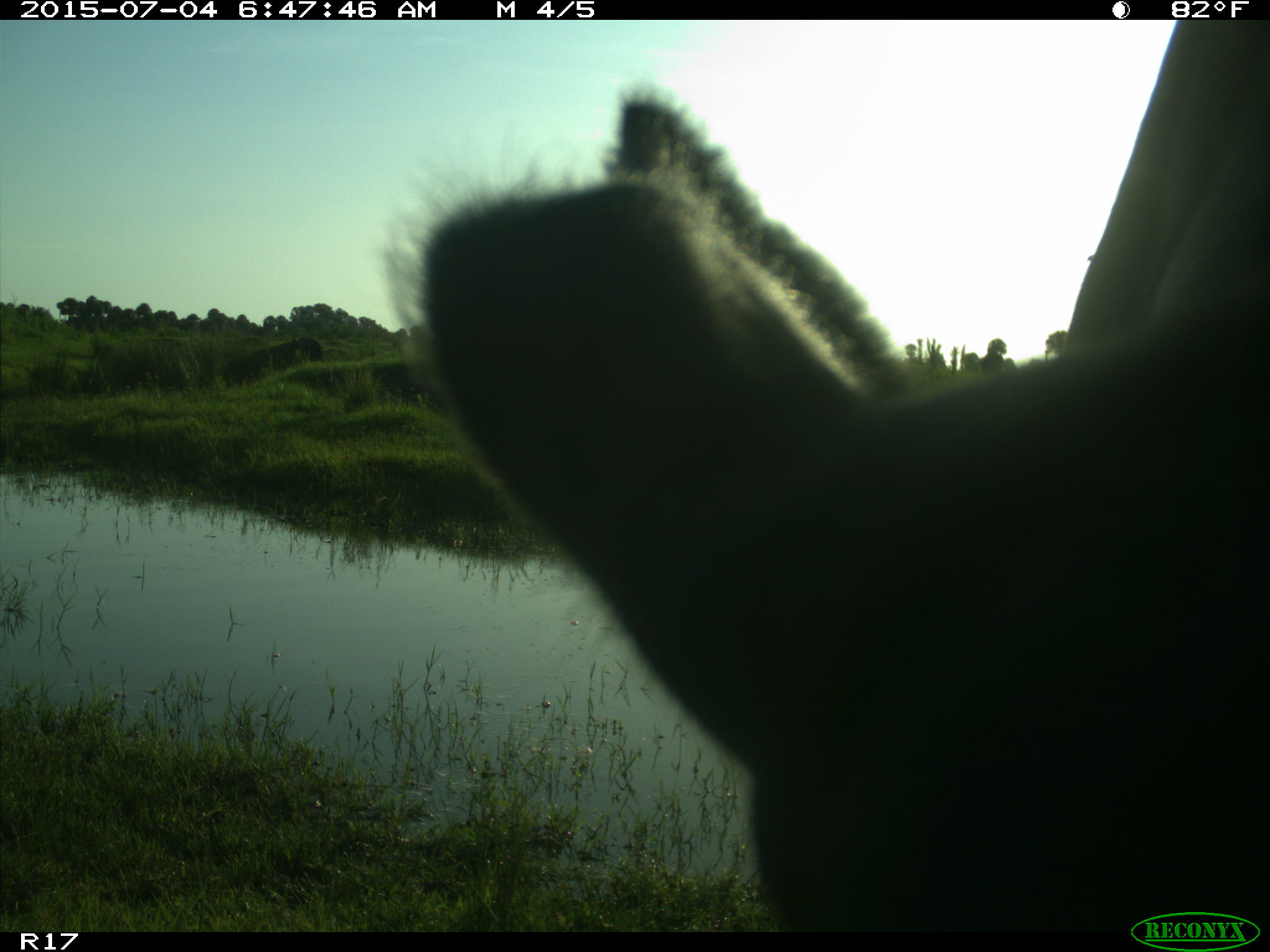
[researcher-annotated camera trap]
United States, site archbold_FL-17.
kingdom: Animalia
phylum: Chordata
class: Mammalia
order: Artiodactyla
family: Bovidae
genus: Bos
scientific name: Bos taurus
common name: domestic cow